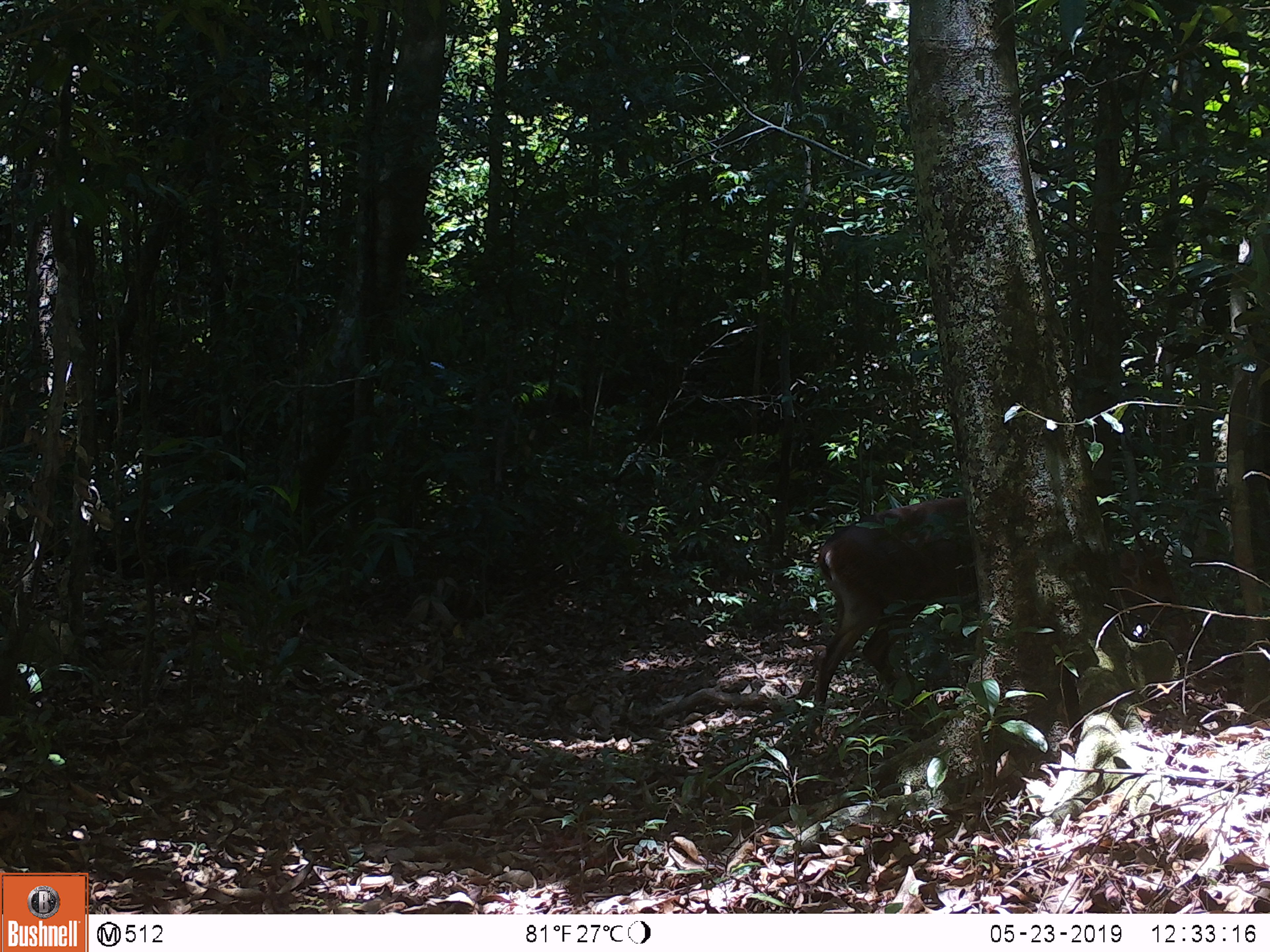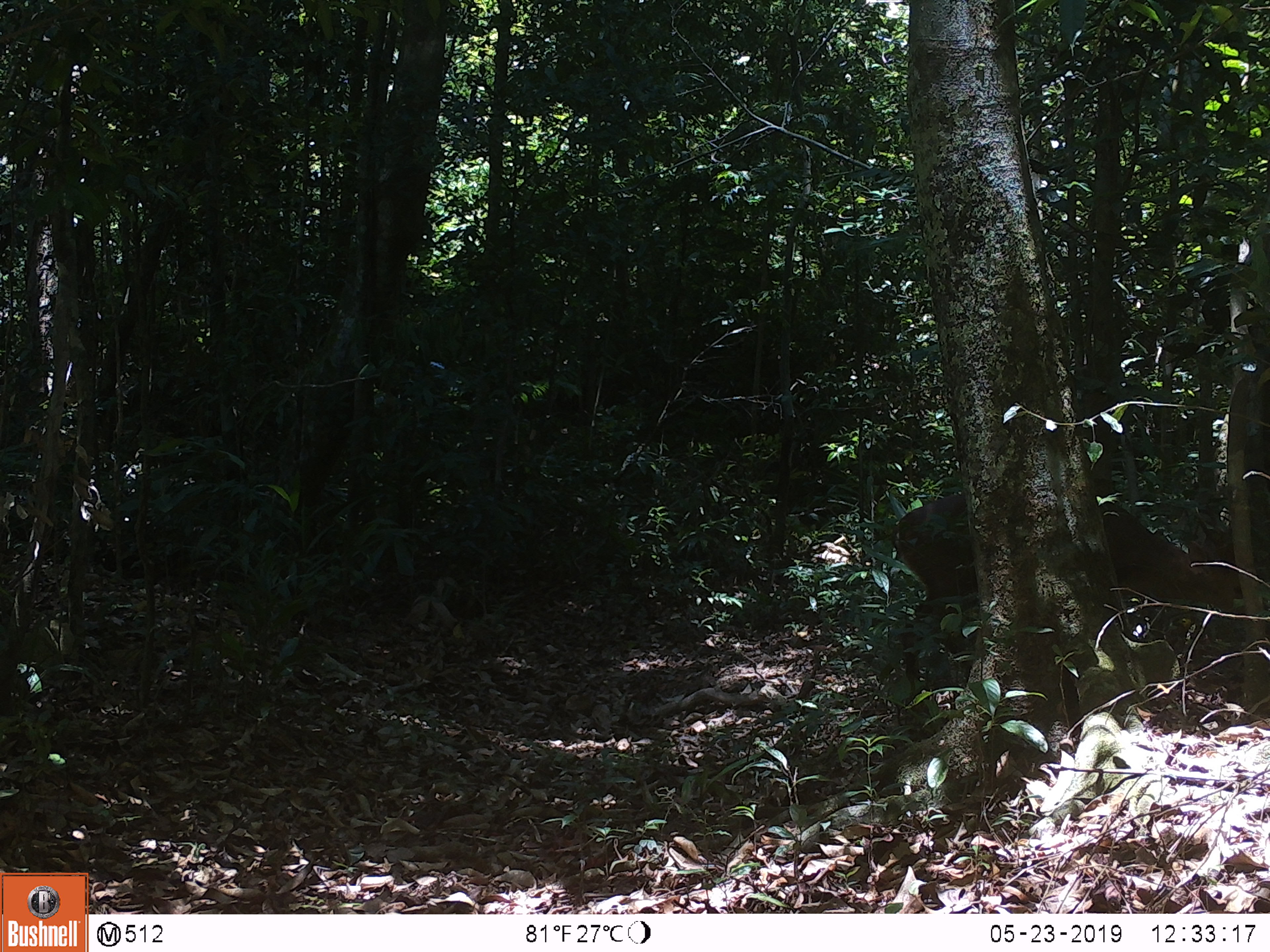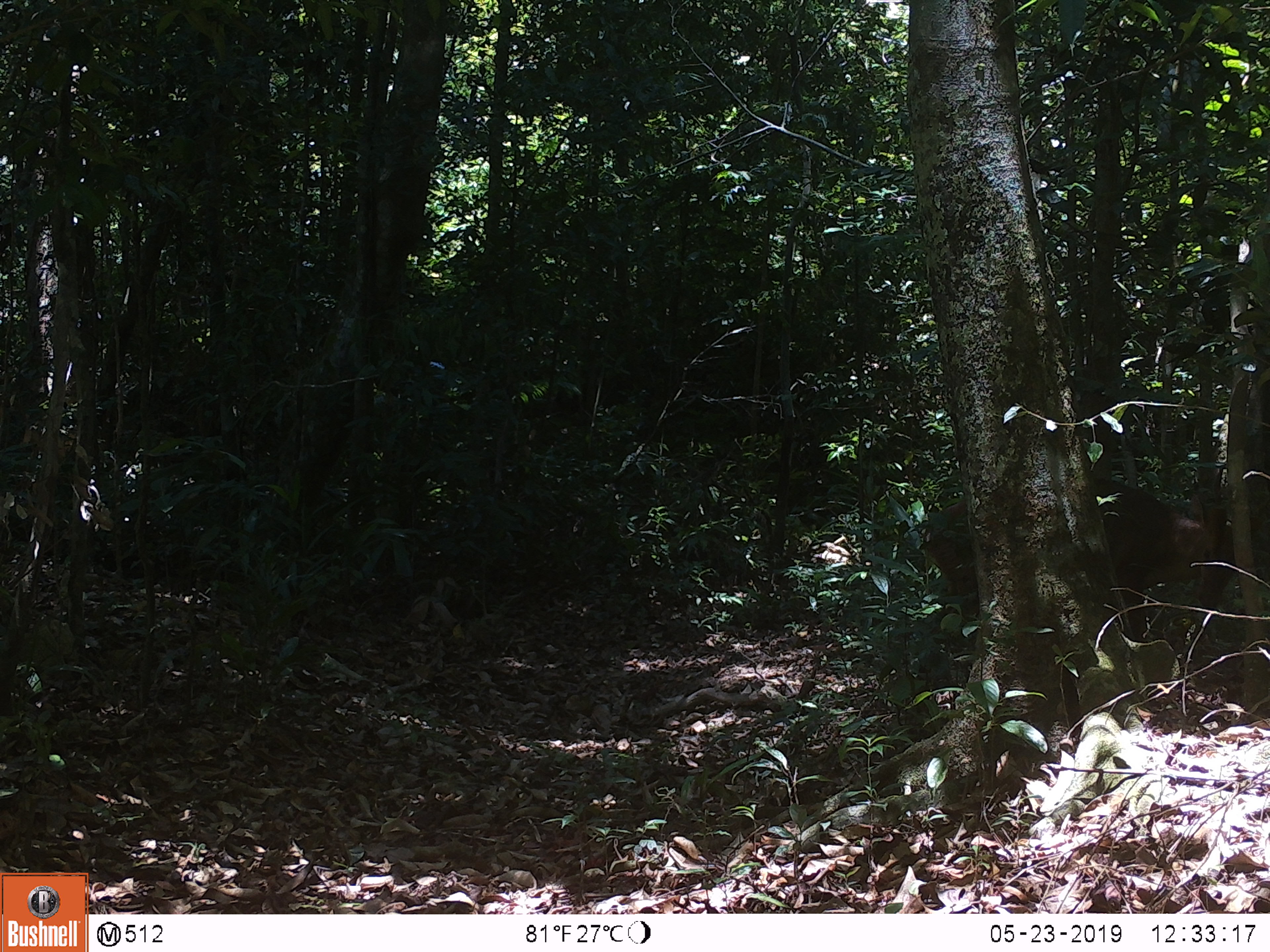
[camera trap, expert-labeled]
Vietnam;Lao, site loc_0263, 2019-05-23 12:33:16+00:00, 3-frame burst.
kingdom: Animalia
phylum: Chordata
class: Mammalia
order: Artiodactyla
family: Cervidae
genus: Muntiacus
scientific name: Muntiacus vuquangensis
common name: large-antlered muntjac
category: large antlered muntjac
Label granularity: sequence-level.